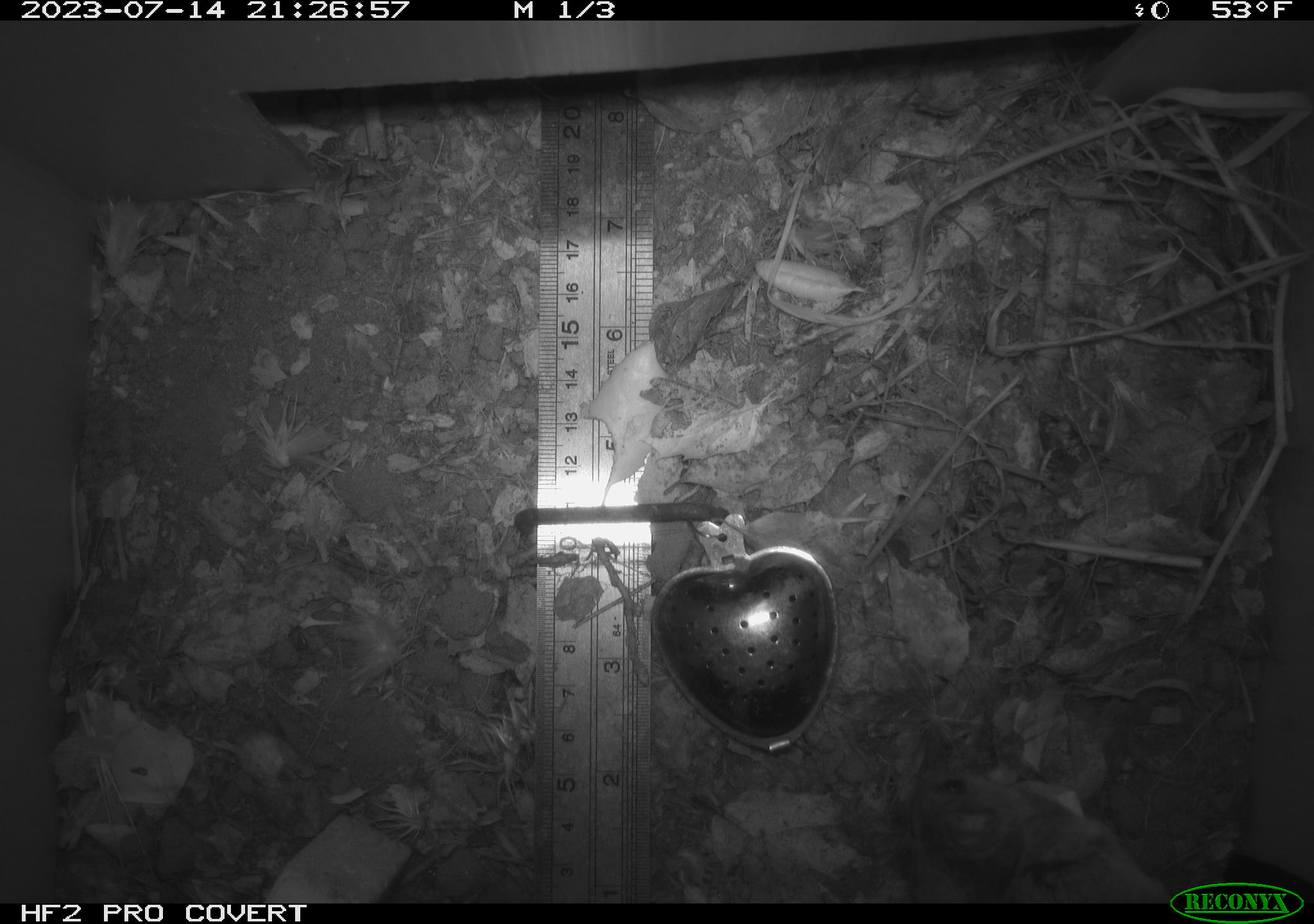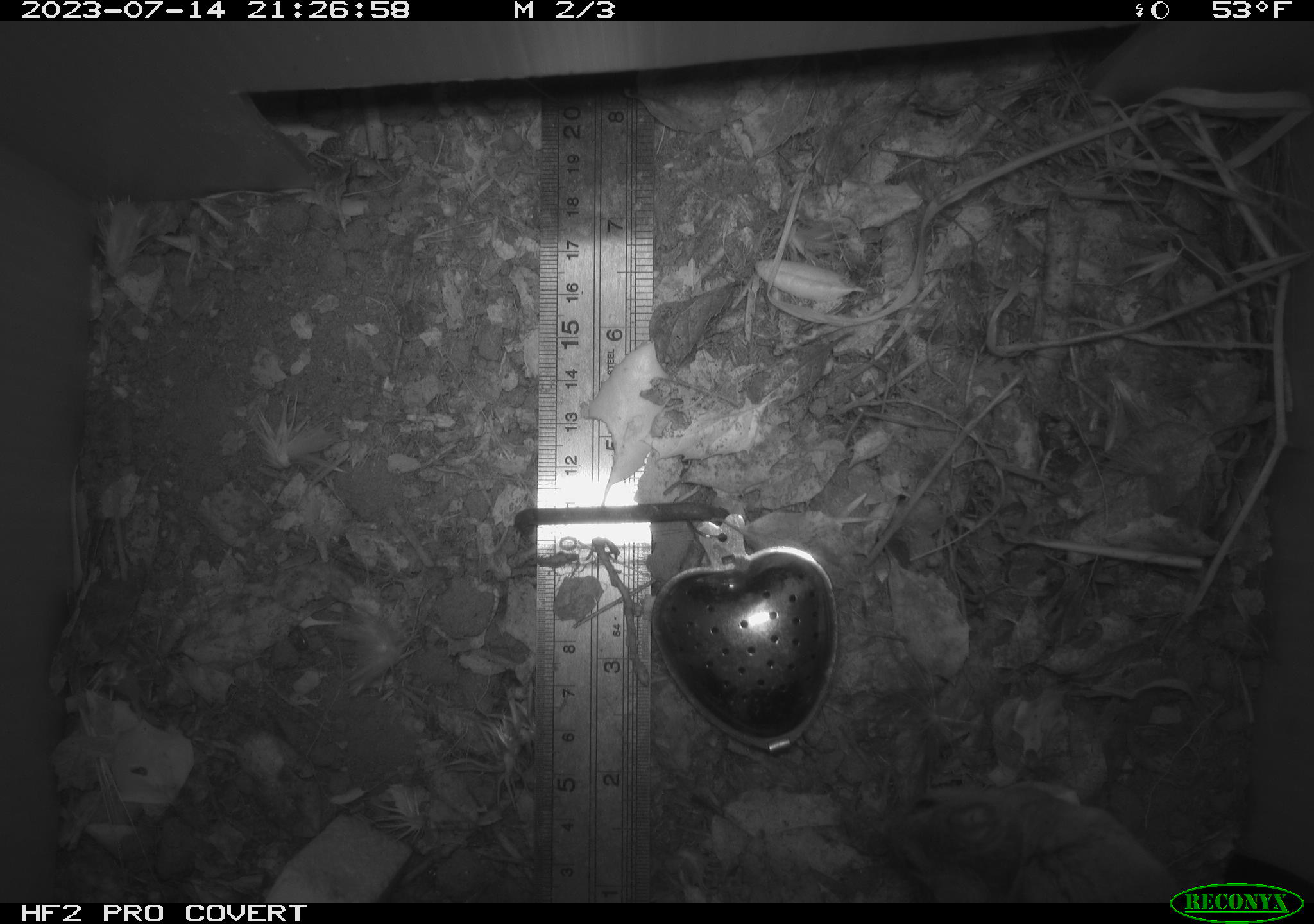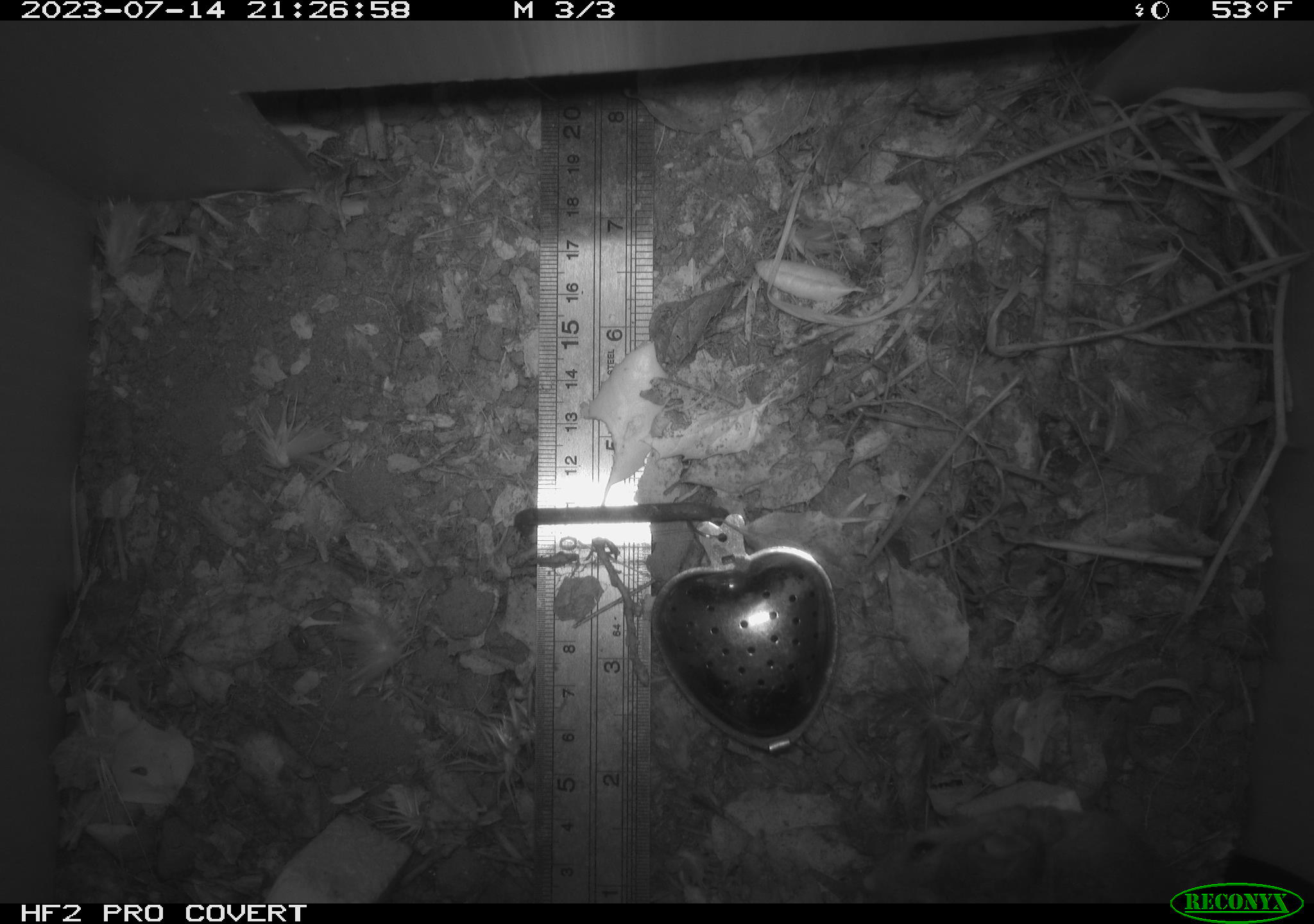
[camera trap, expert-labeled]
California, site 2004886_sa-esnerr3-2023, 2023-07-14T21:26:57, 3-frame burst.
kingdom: Animalia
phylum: Chordata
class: Mammalia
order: Rodentia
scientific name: Rodentia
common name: mouse species